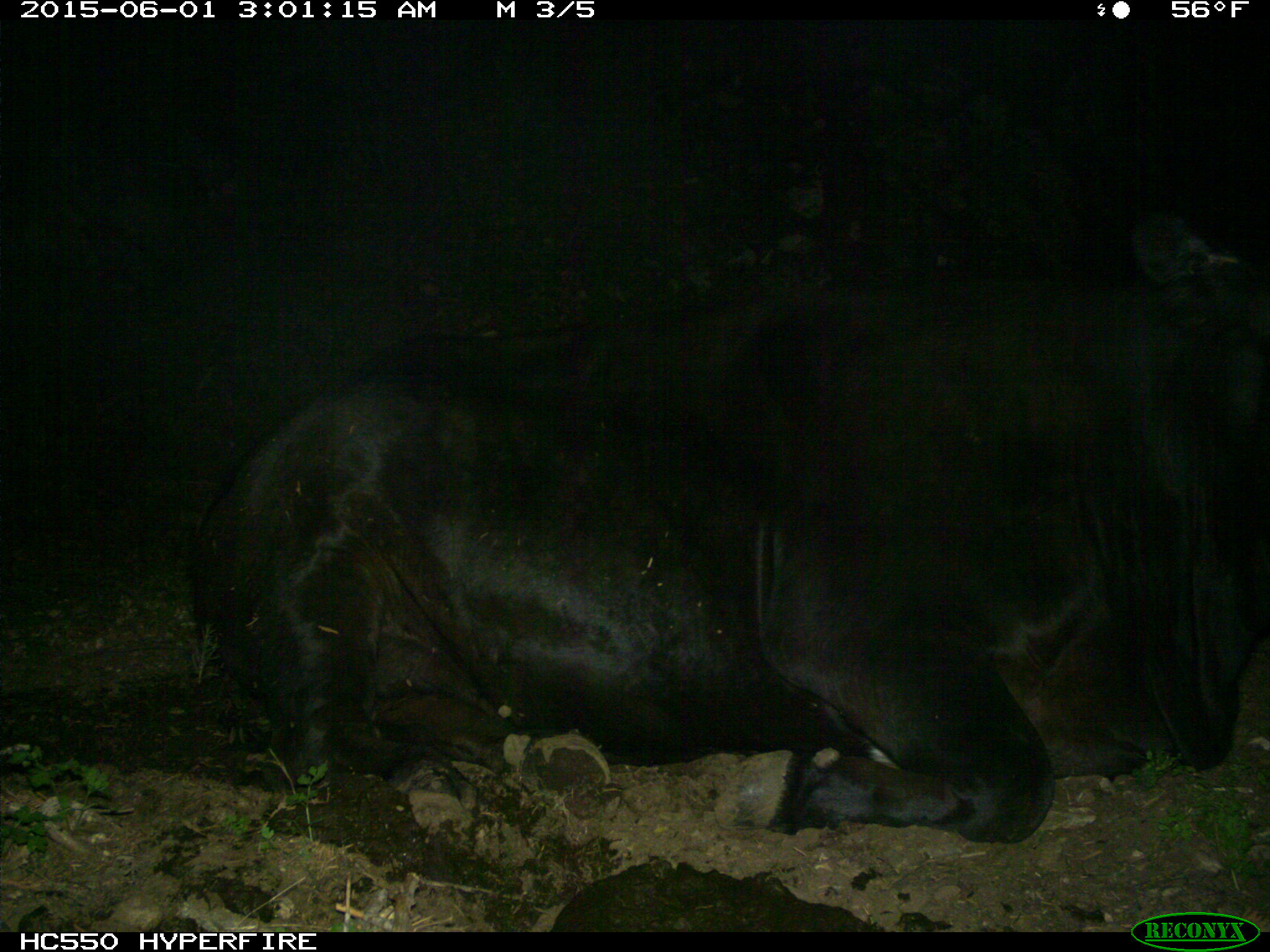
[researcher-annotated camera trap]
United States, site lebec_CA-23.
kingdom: Animalia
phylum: Chordata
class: Mammalia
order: Artiodactyla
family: Bovidae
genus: Bos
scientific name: Bos taurus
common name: domestic cow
Bos taurus (domestic cow).